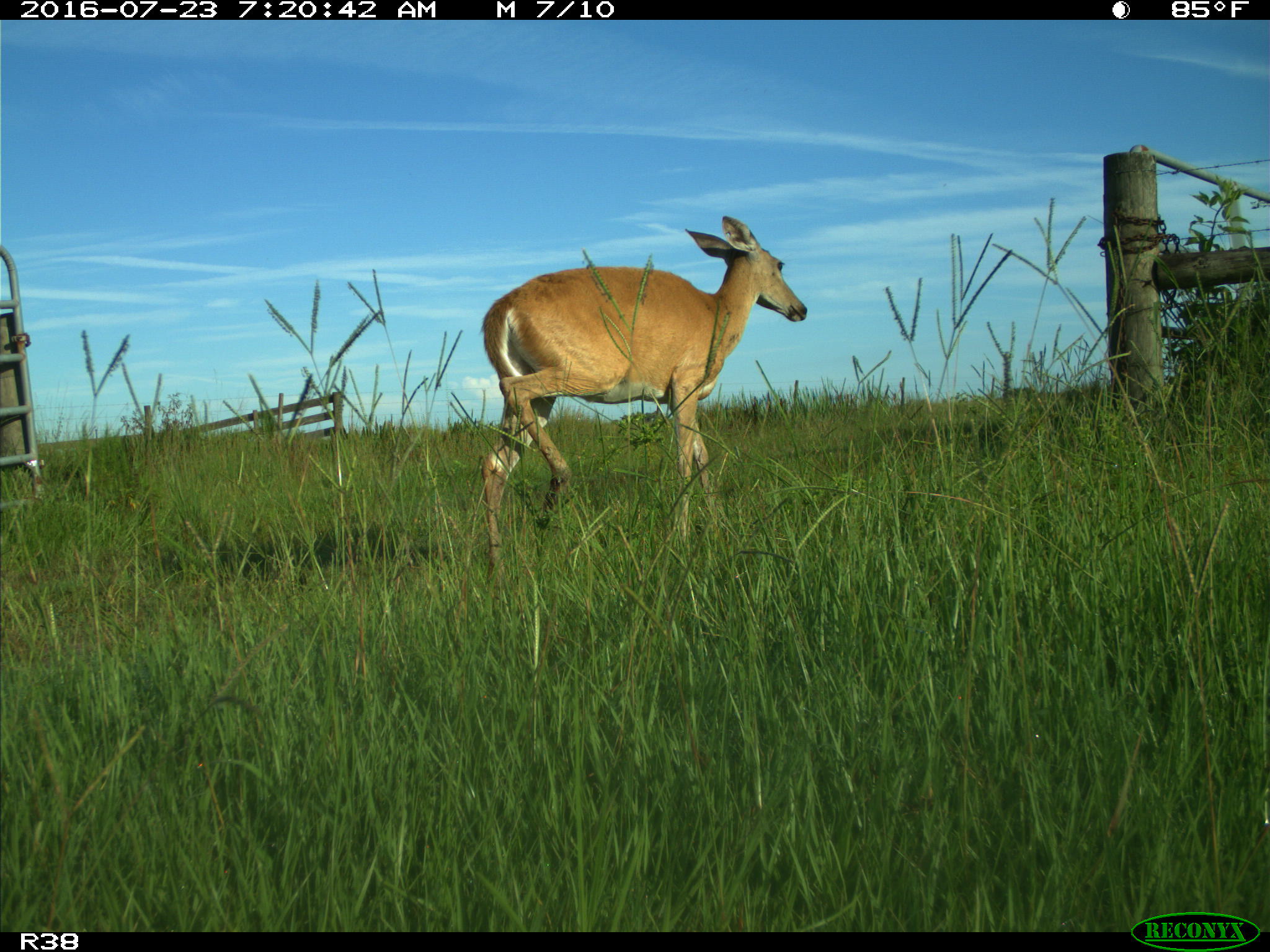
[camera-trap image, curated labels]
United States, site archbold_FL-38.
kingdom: Animalia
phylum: Chordata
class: Mammalia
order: Artiodactyla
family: Cervidae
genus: Odocoileus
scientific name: Odocoileus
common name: deer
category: unidentified deer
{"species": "unidentified deer (deer) (Odocoileus)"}